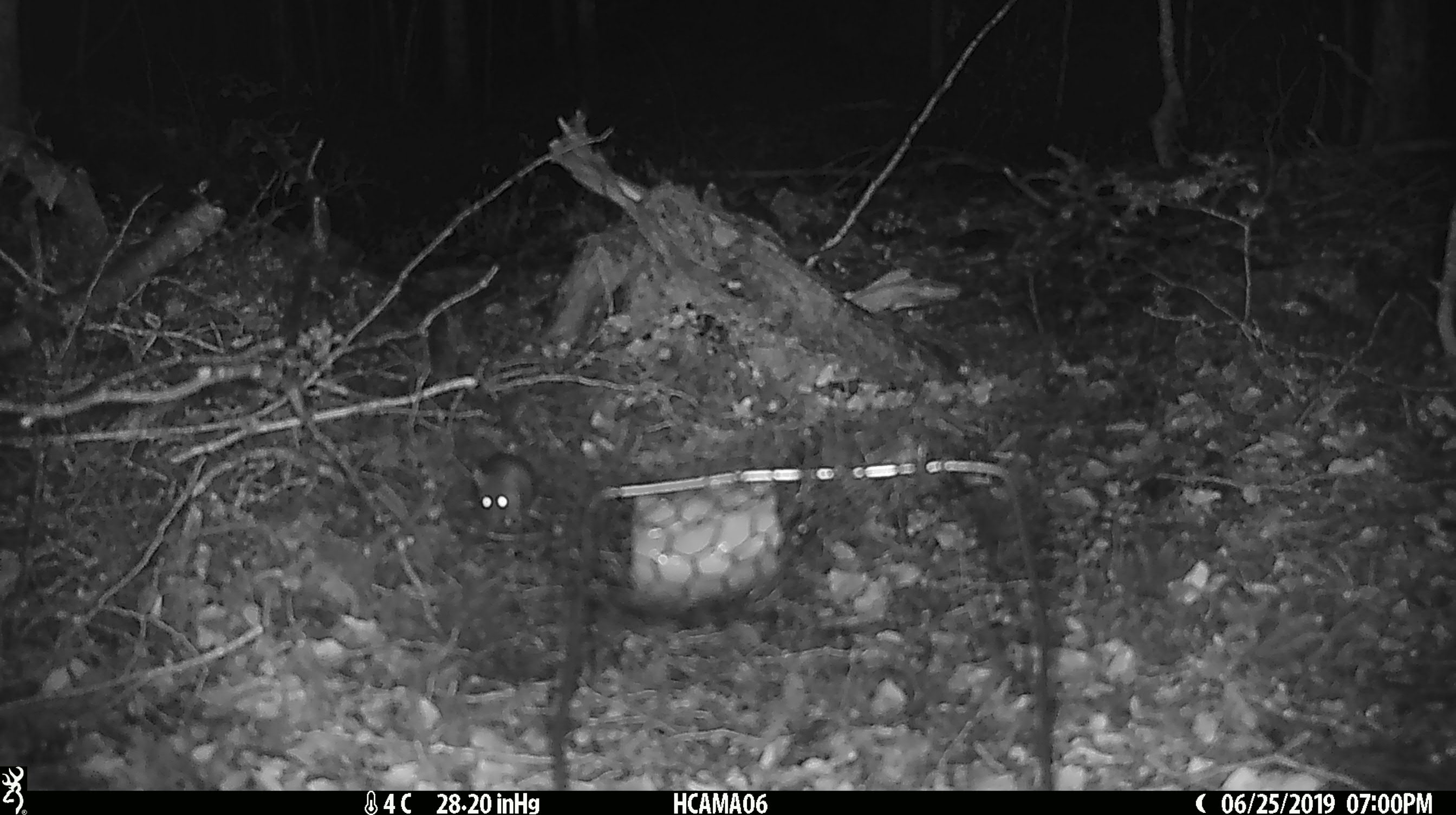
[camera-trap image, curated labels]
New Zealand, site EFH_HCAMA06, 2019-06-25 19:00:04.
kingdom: Animalia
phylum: Chordata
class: Mammalia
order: Rodentia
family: Muridae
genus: Mus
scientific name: Mus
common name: mouse